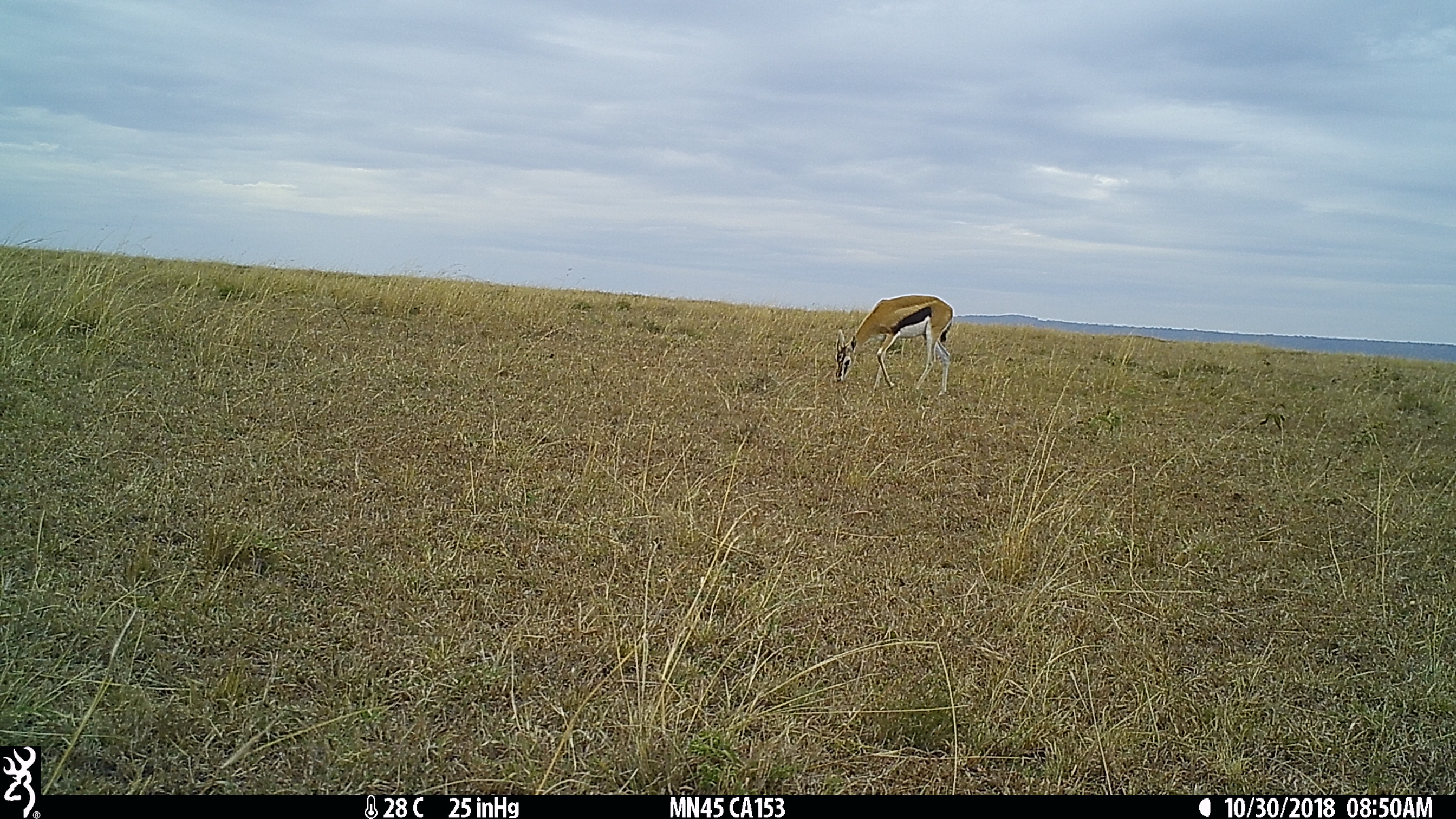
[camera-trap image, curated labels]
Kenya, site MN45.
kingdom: Animalia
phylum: Chordata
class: Mammalia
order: Artiodactyla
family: Bovidae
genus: Eudorcas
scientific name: Eudorcas thomsonii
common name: thomon's gazelle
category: gazelle thomsons